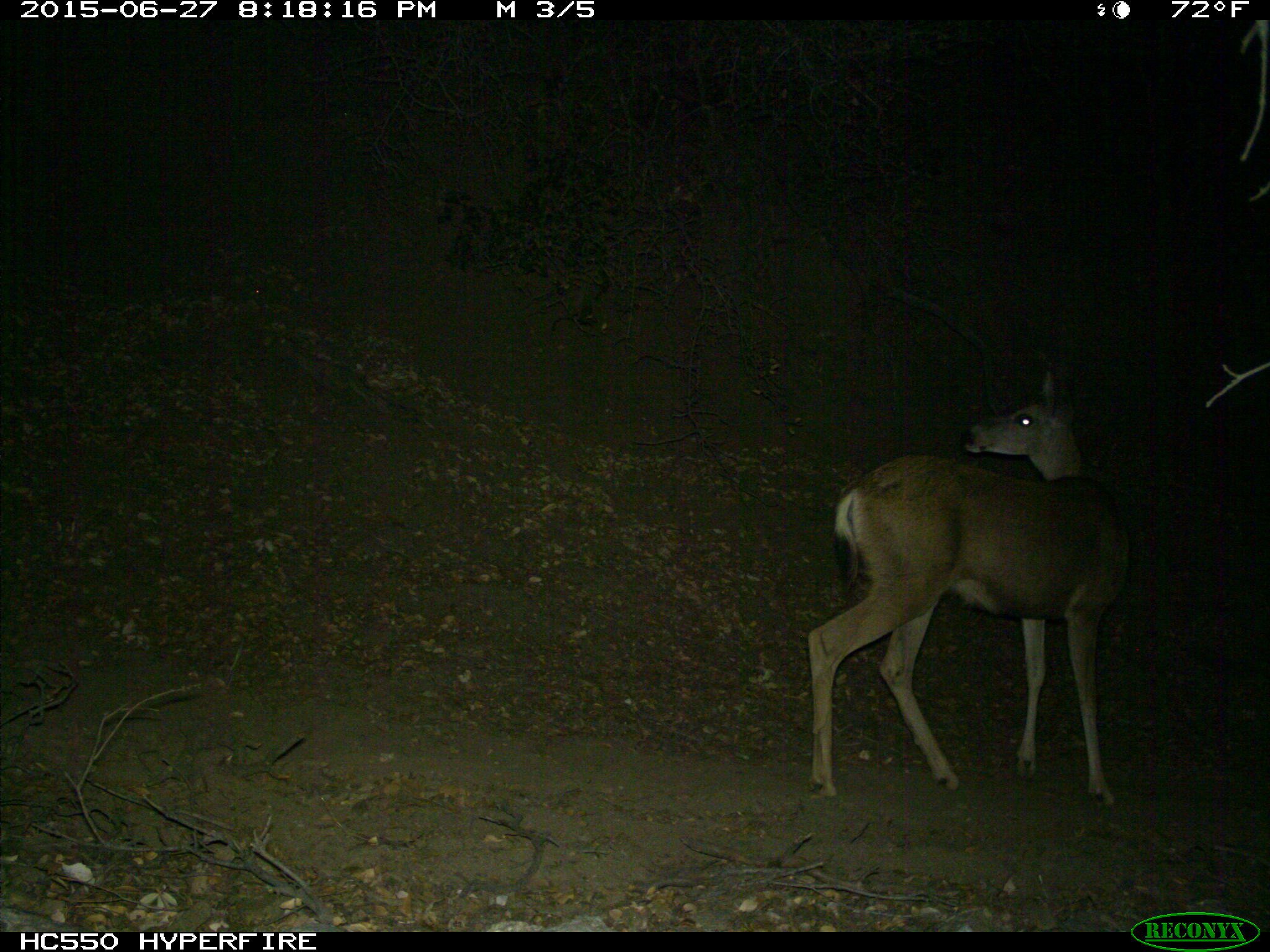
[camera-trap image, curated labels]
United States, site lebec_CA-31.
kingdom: Animalia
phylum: Chordata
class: Mammalia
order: Artiodactyla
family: Cervidae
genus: Odocoileus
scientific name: Odocoileus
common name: deer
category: unidentified deer